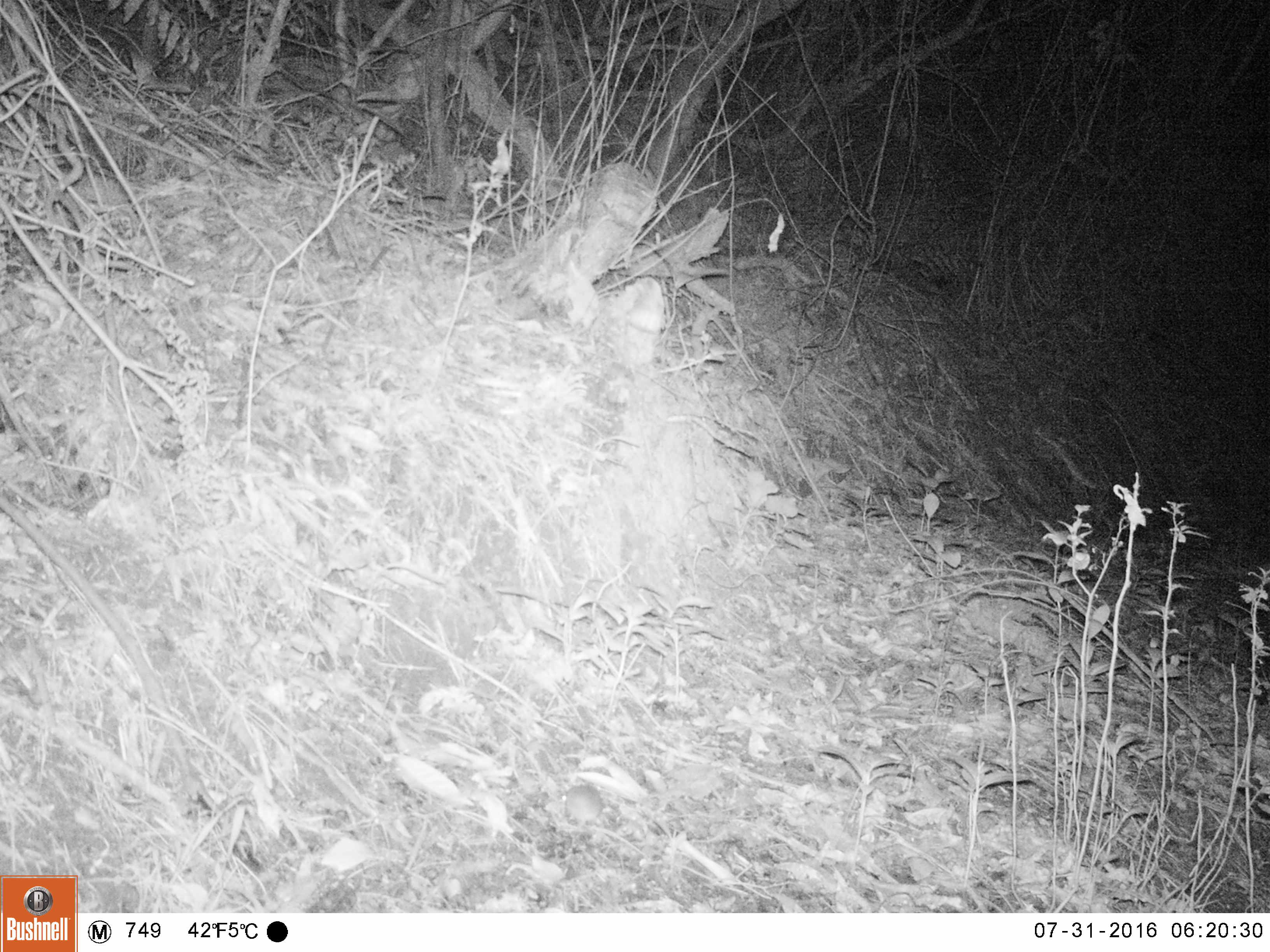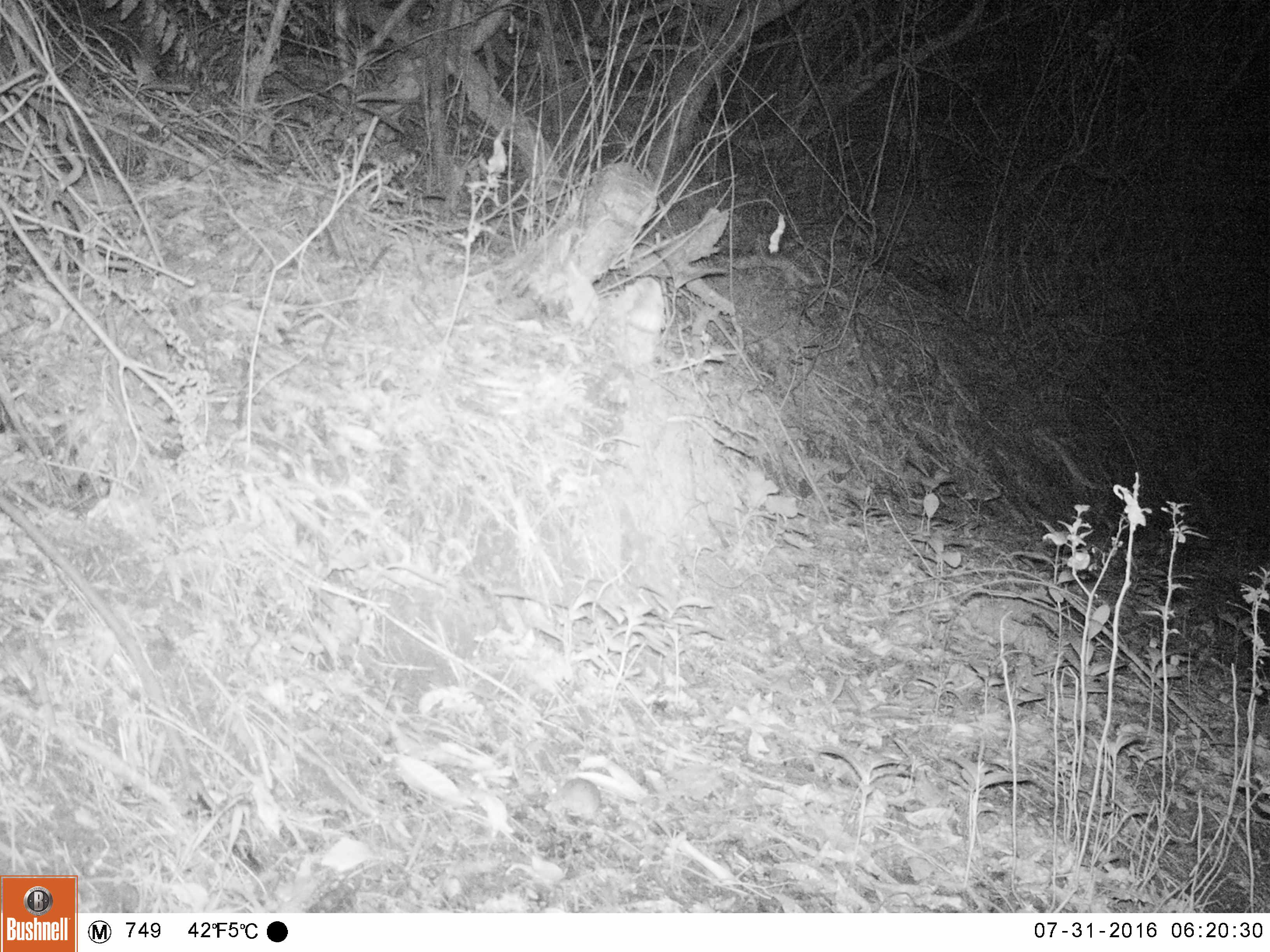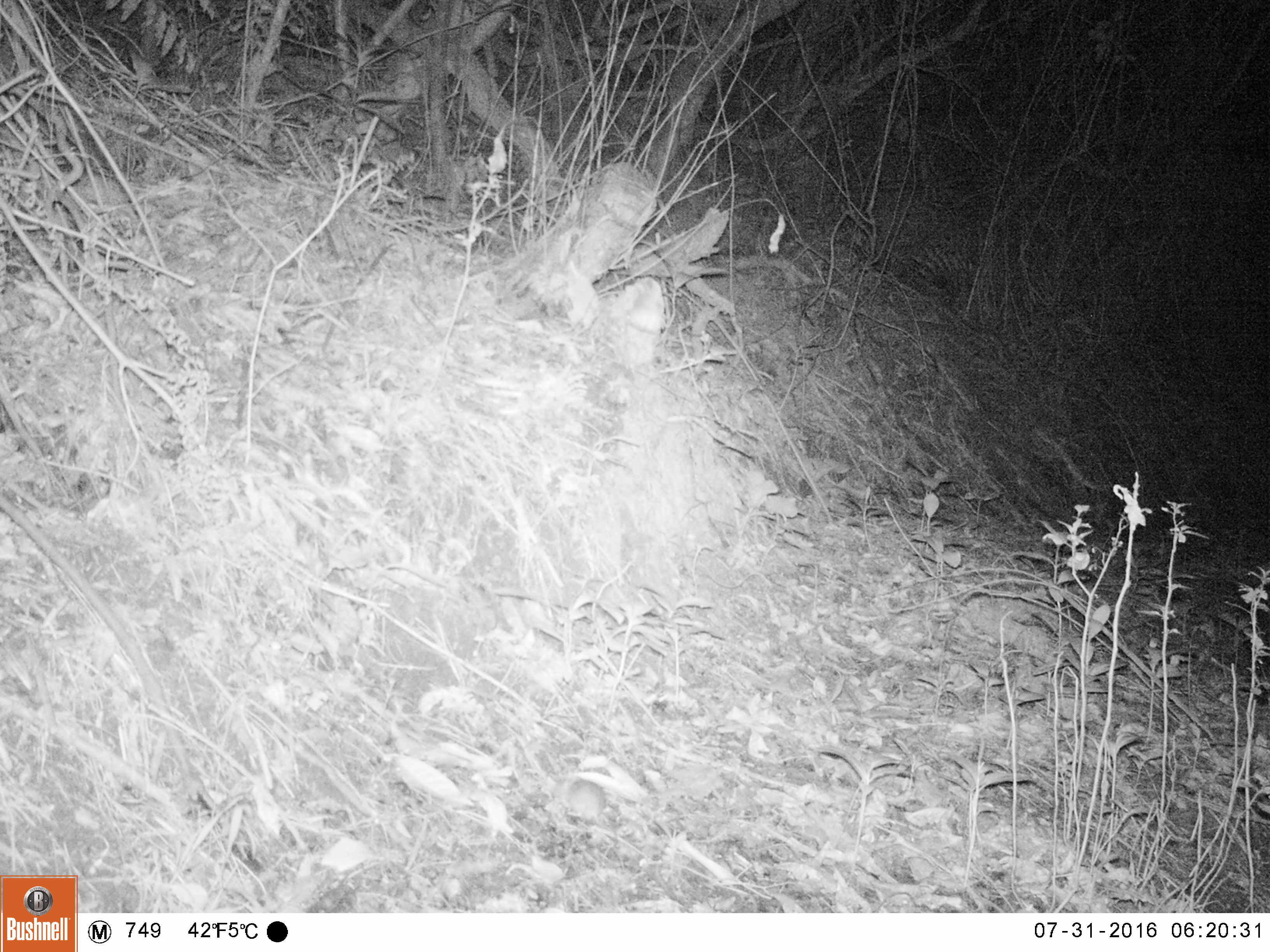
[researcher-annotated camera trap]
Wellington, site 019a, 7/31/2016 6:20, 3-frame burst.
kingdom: Animalia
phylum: Chordata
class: Mammalia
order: Rodentia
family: Muridae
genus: Mus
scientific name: Mus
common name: mouse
Mouse (Mus).